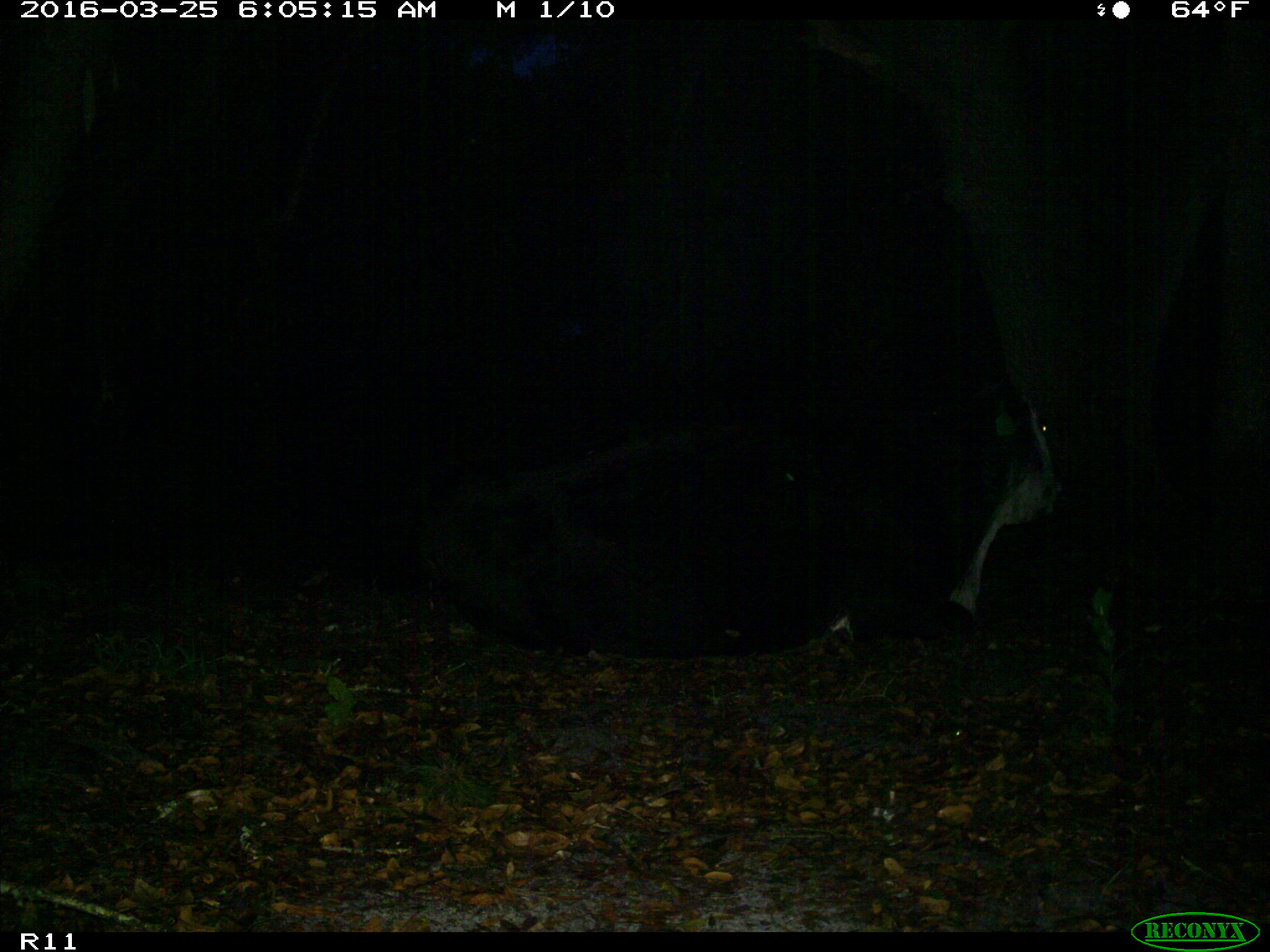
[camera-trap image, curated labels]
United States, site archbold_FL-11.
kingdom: Animalia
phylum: Chordata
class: Mammalia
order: Artiodactyla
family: Bovidae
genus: Bos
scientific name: Bos taurus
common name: domestic cow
Bos taurus (domestic cow).